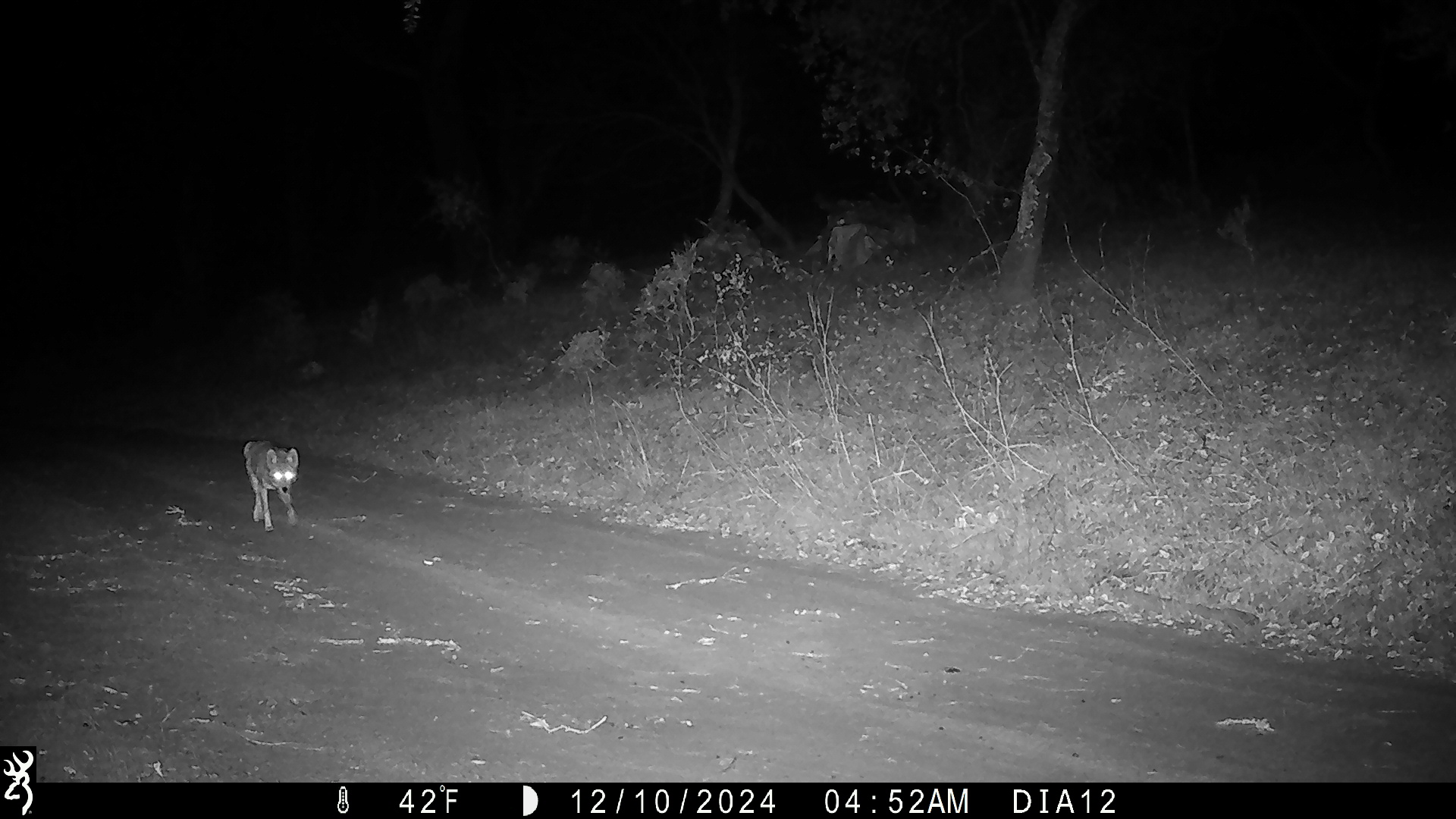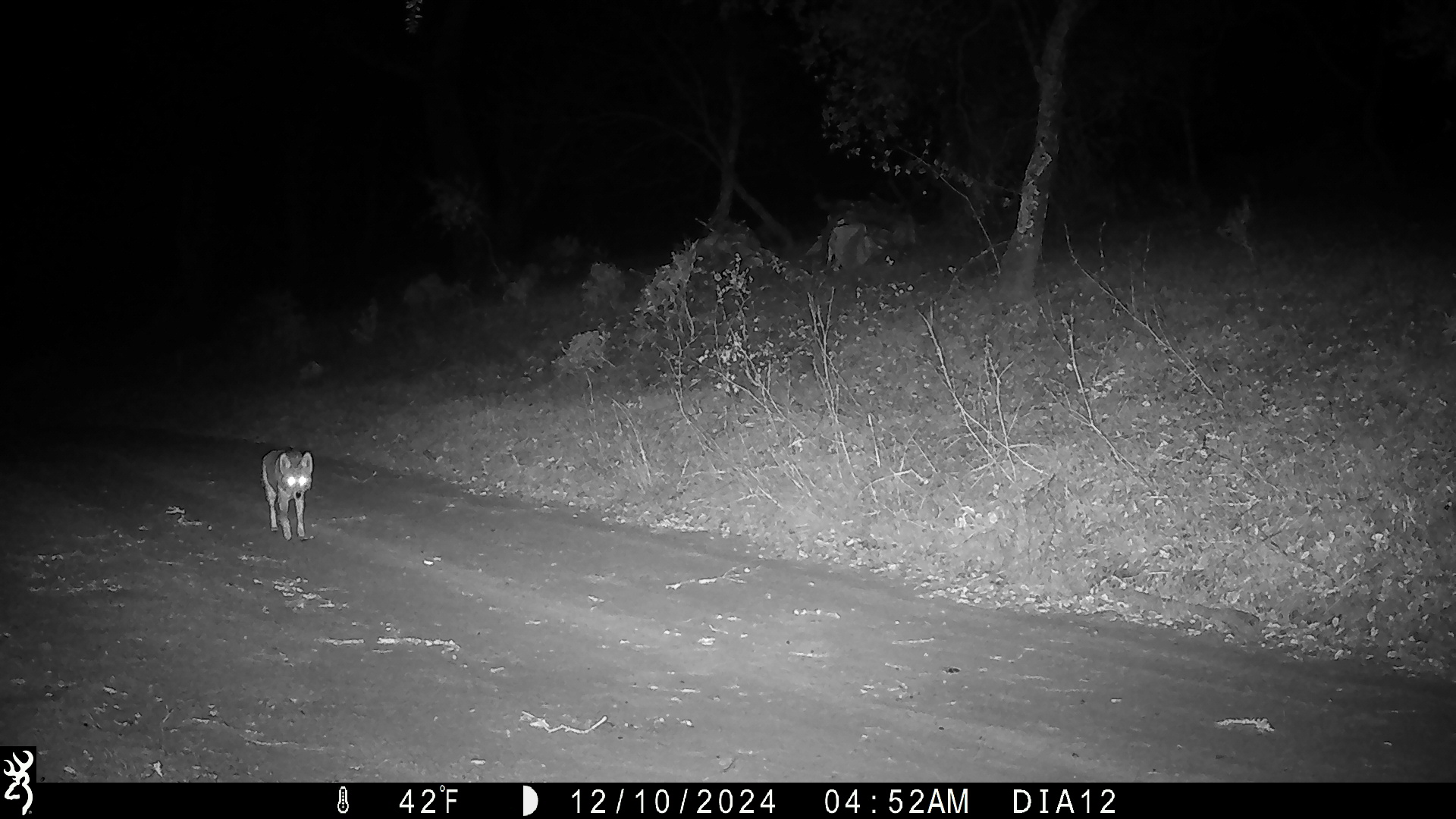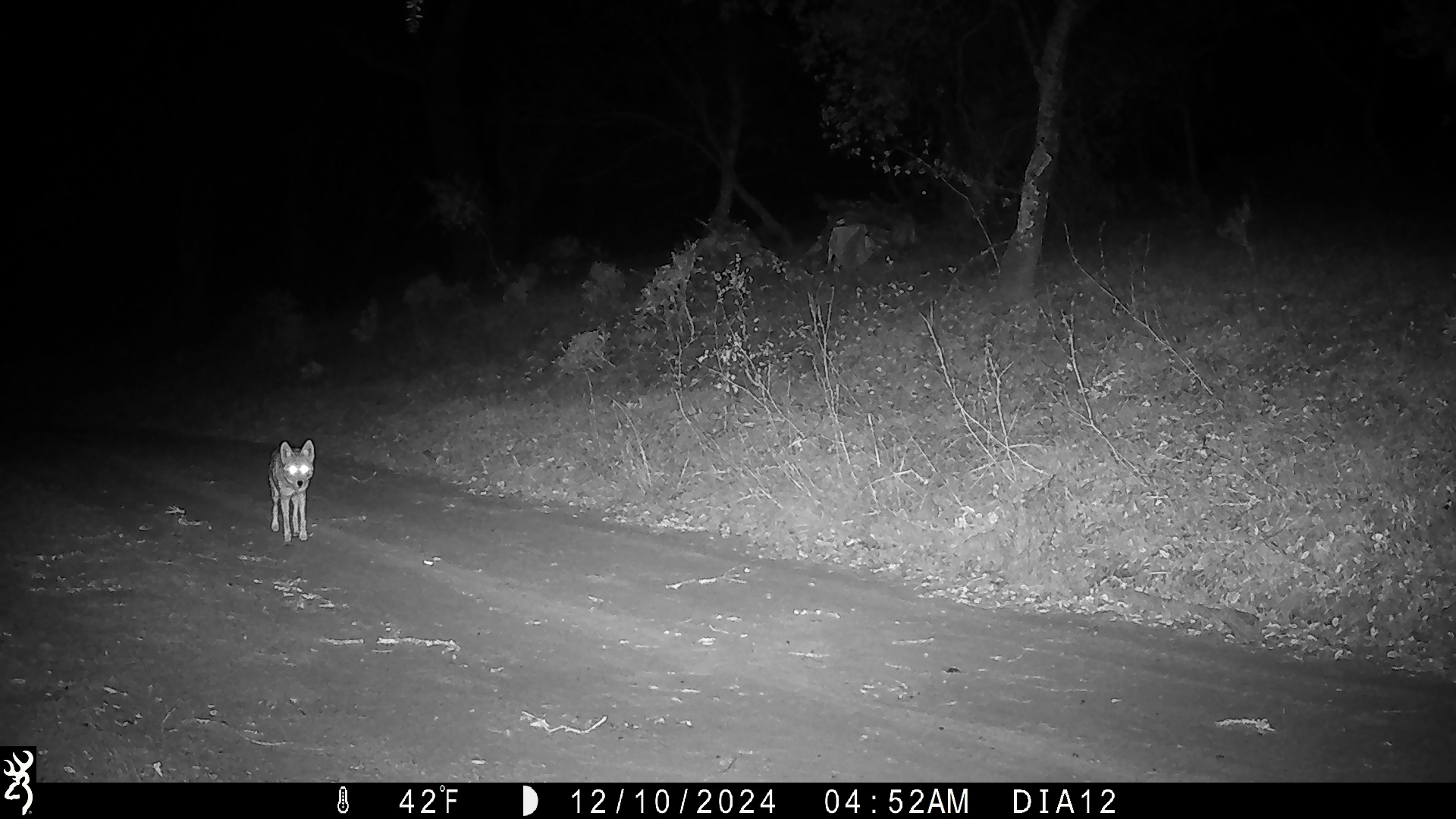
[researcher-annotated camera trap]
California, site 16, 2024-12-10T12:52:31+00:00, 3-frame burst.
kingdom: Animalia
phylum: Chordata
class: Mammalia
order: Carnivora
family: Canidae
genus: Canis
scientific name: Canis latrans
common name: coyote